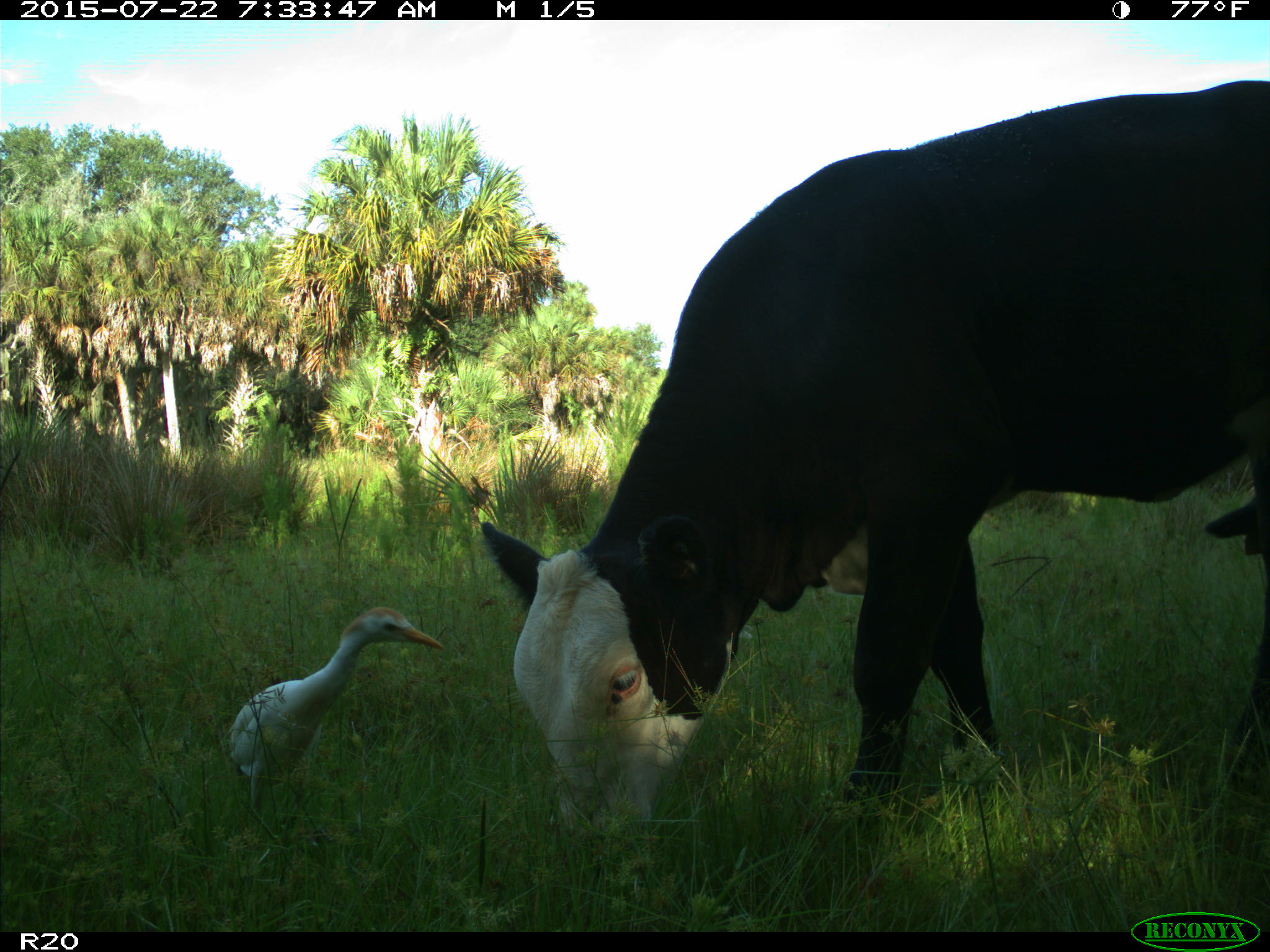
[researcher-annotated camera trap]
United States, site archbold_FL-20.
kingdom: Animalia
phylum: Chordata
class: Mammalia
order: Artiodactyla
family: Bovidae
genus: Bos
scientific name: Bos taurus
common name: domestic cow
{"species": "Bos taurus (domestic cow)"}